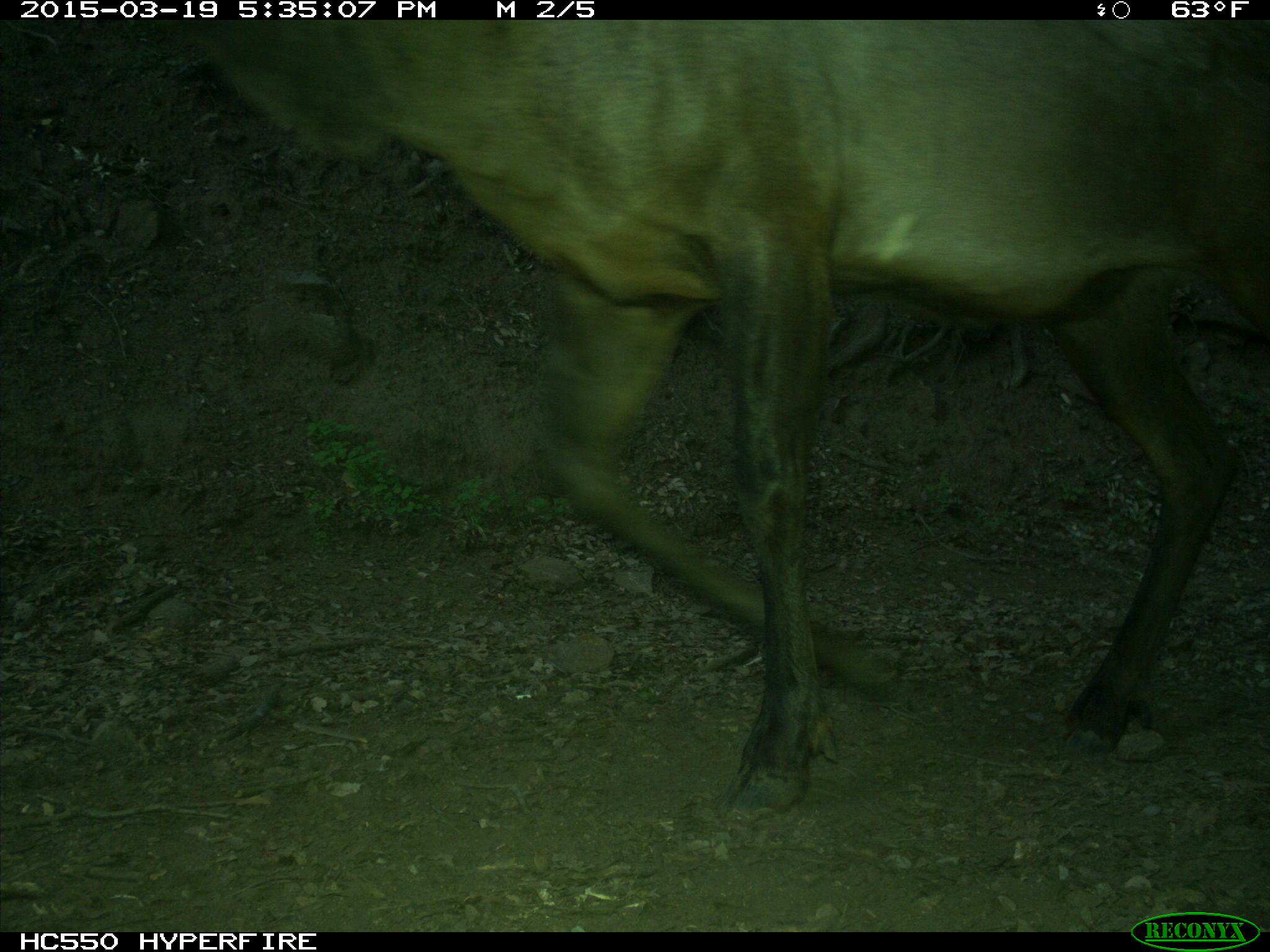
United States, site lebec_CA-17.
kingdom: Animalia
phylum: Chordata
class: Mammalia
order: Artiodactyla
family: Cervidae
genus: Cervus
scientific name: Cervus canadensis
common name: elk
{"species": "Cervus canadensis (elk)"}